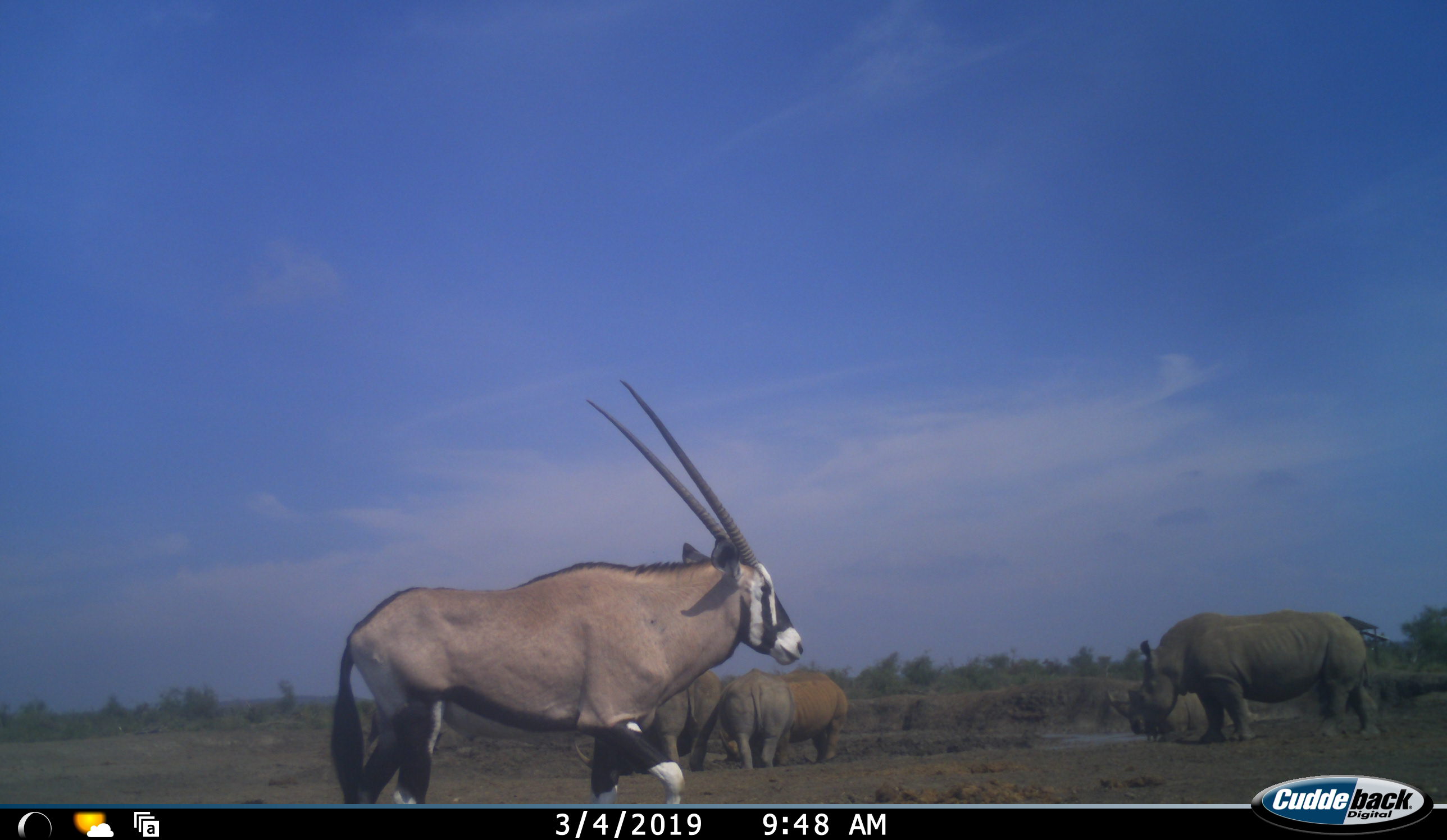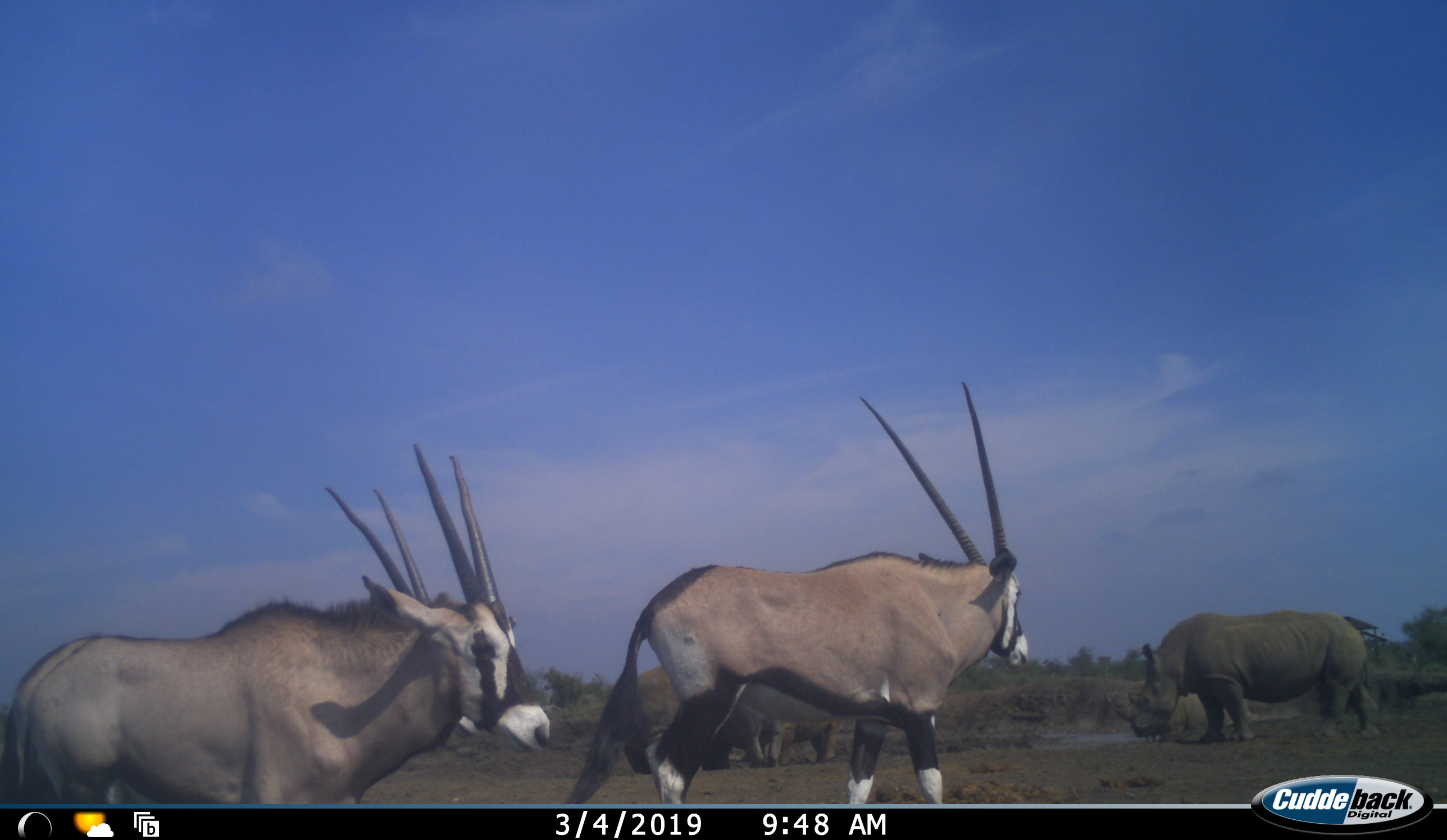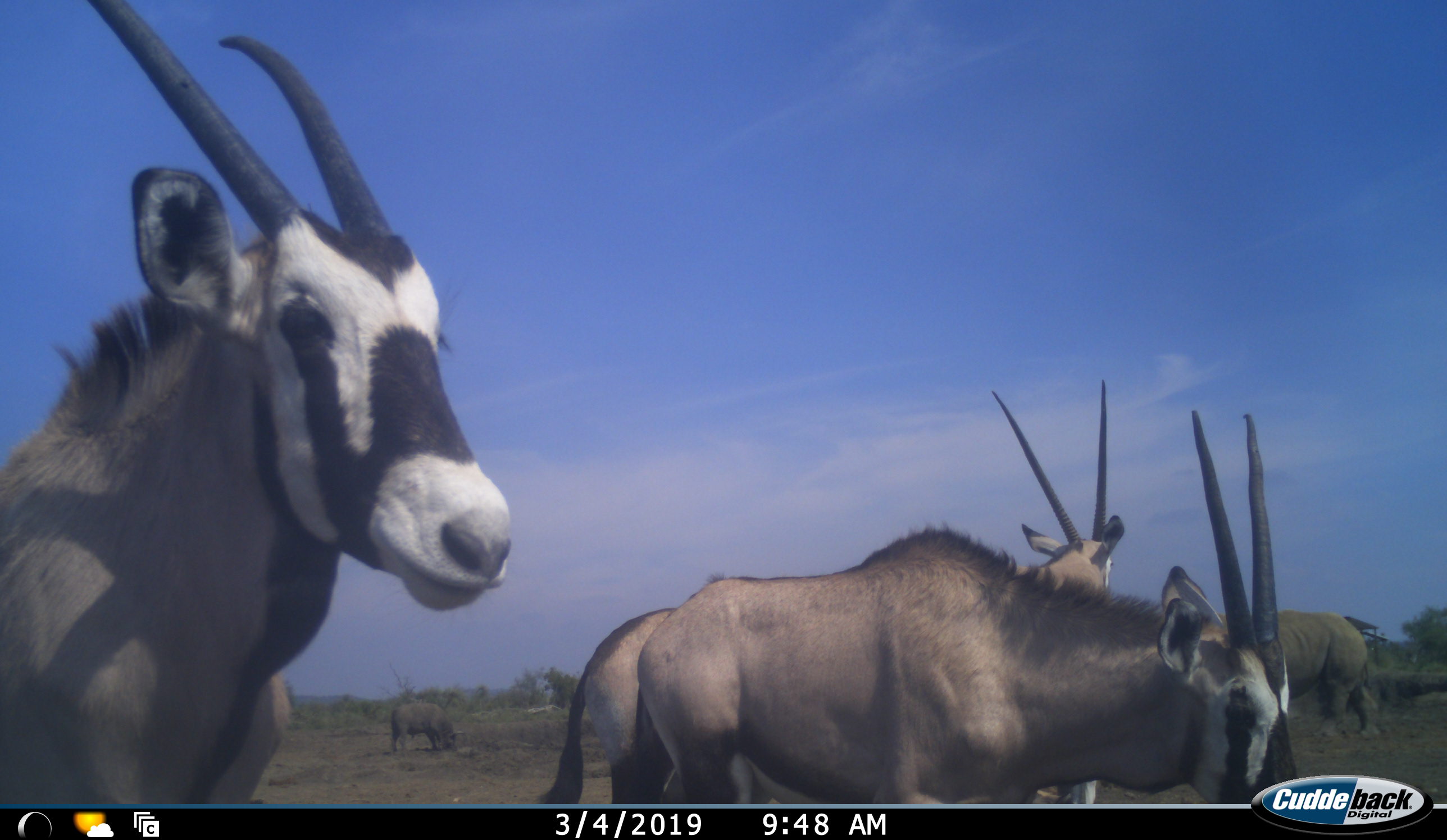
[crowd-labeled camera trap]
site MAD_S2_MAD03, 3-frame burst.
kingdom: Animalia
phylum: Chordata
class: Mammalia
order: Artiodactyla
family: Bovidae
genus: Oryx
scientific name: Oryx gazella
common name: gemsbok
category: oryx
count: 3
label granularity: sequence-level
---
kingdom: Animalia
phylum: Chordata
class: Mammalia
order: Perissodactyla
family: Rhinocerotidae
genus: Ceratotherium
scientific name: Ceratotherium simum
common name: white rhinoceros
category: rhinoceroswhite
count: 4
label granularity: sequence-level